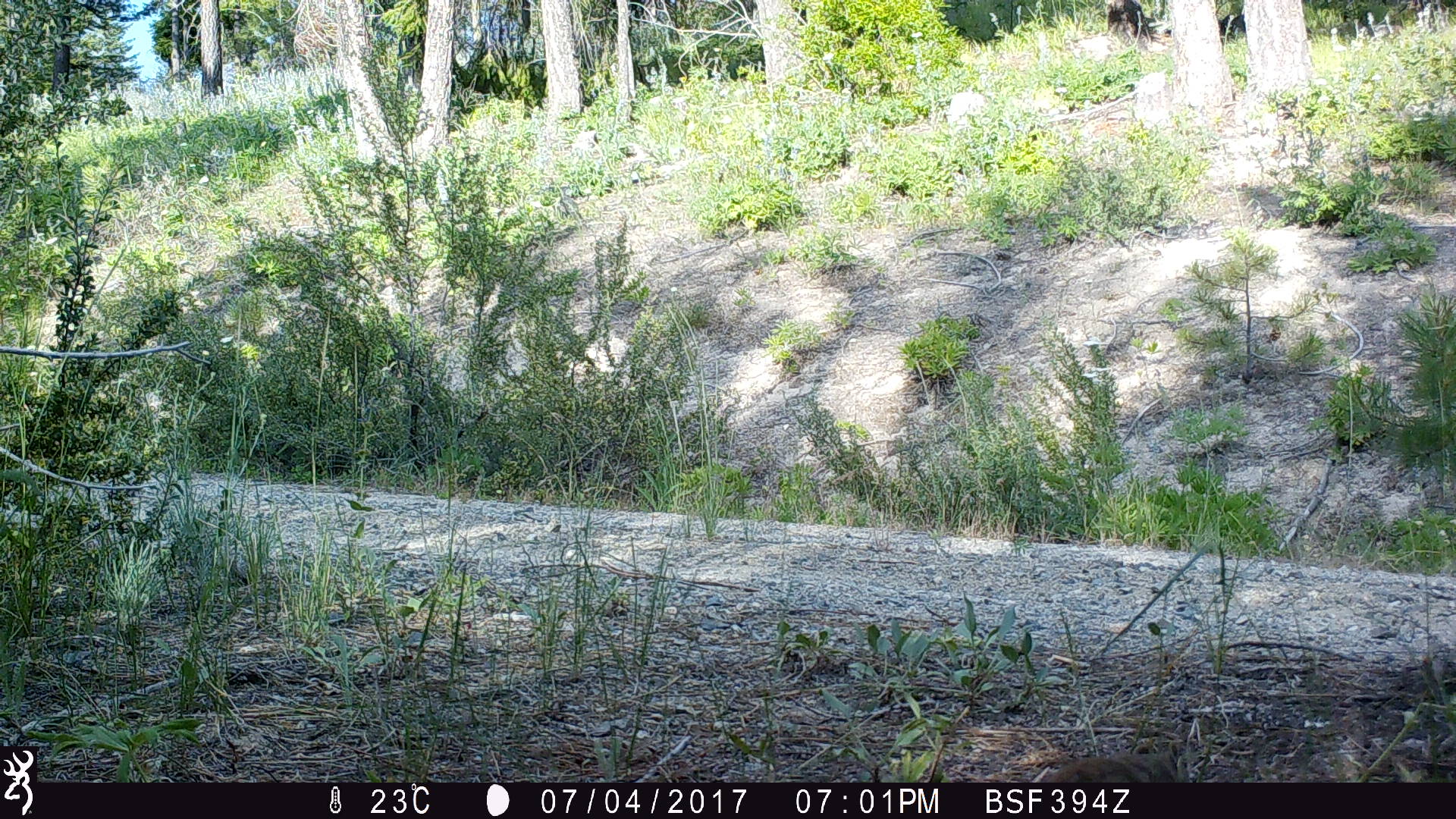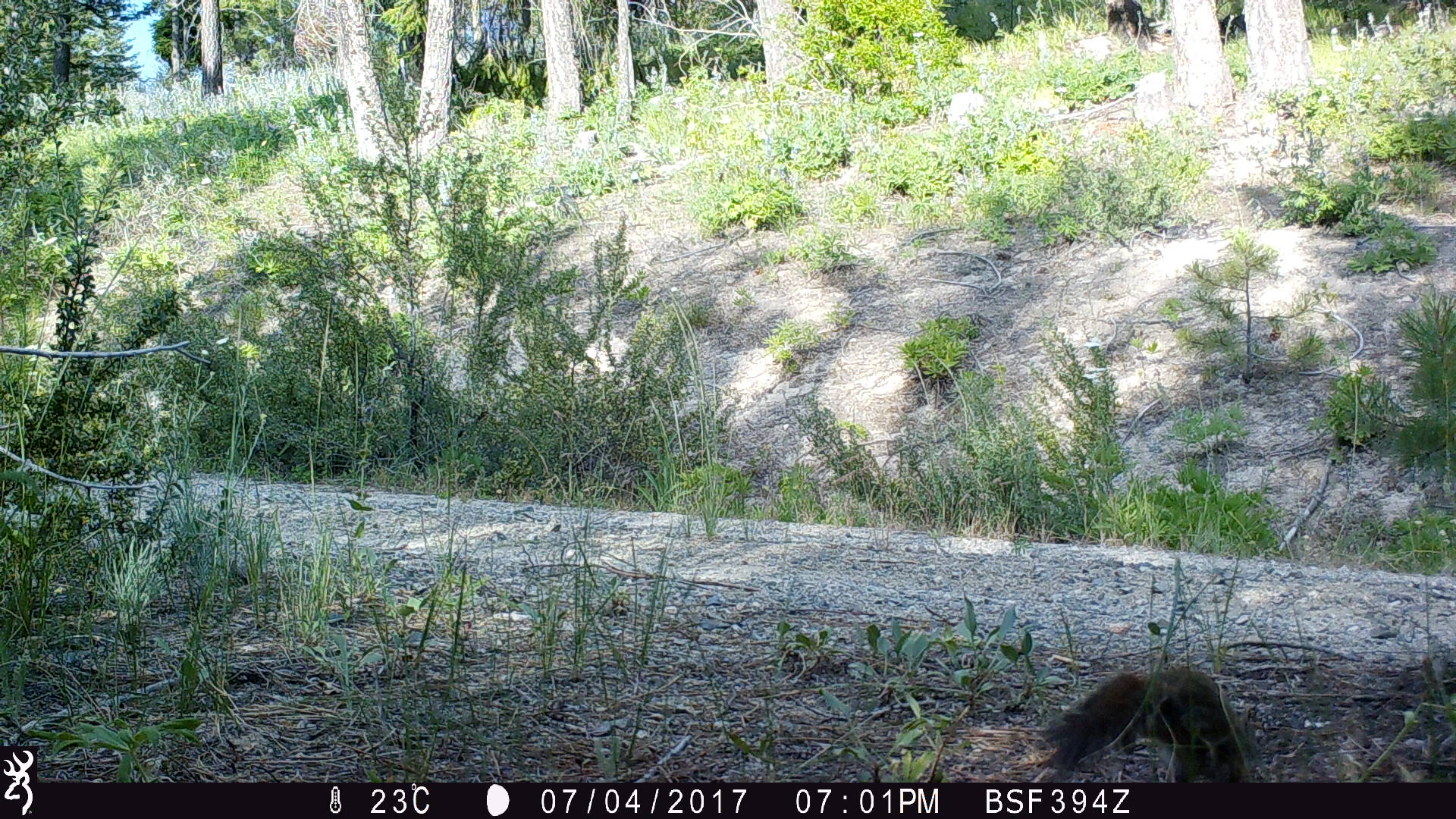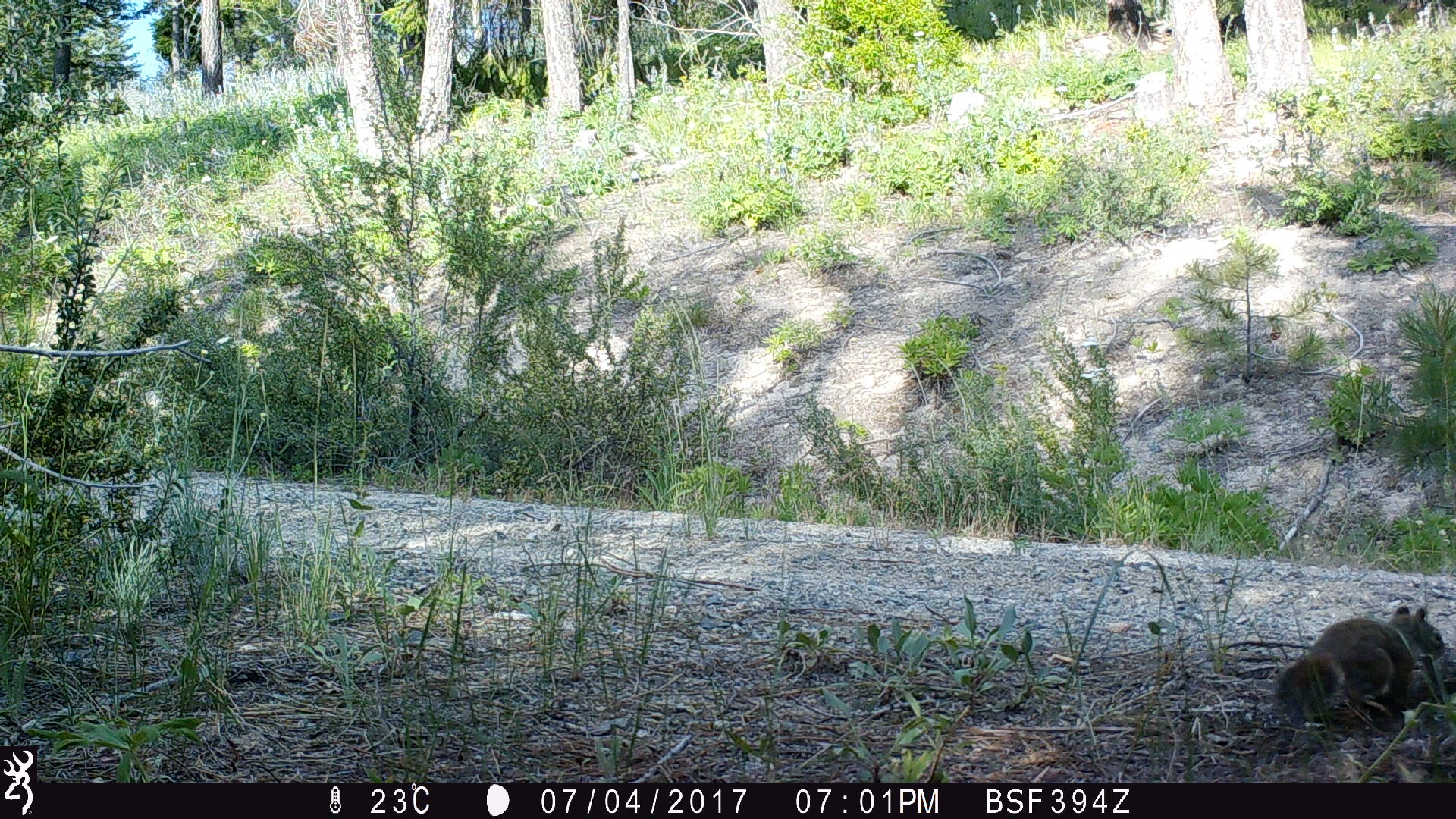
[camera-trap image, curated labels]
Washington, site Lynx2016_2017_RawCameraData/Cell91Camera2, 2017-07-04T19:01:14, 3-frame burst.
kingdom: Animalia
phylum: Chordata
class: Mammalia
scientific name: Mammalia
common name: small mammal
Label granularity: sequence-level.